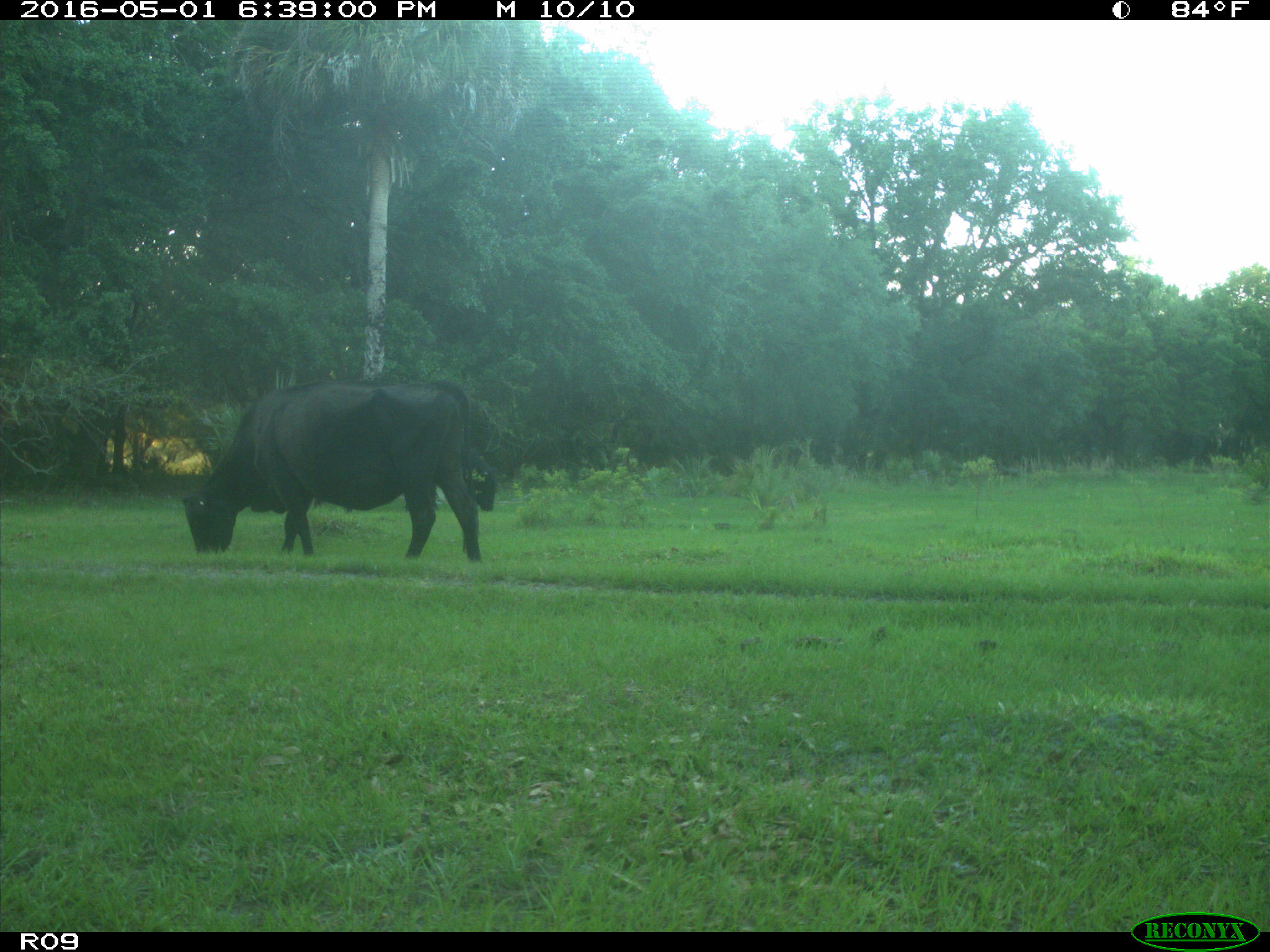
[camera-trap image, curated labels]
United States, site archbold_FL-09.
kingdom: Animalia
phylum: Chordata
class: Mammalia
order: Artiodactyla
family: Bovidae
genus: Bos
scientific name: Bos taurus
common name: domestic cow